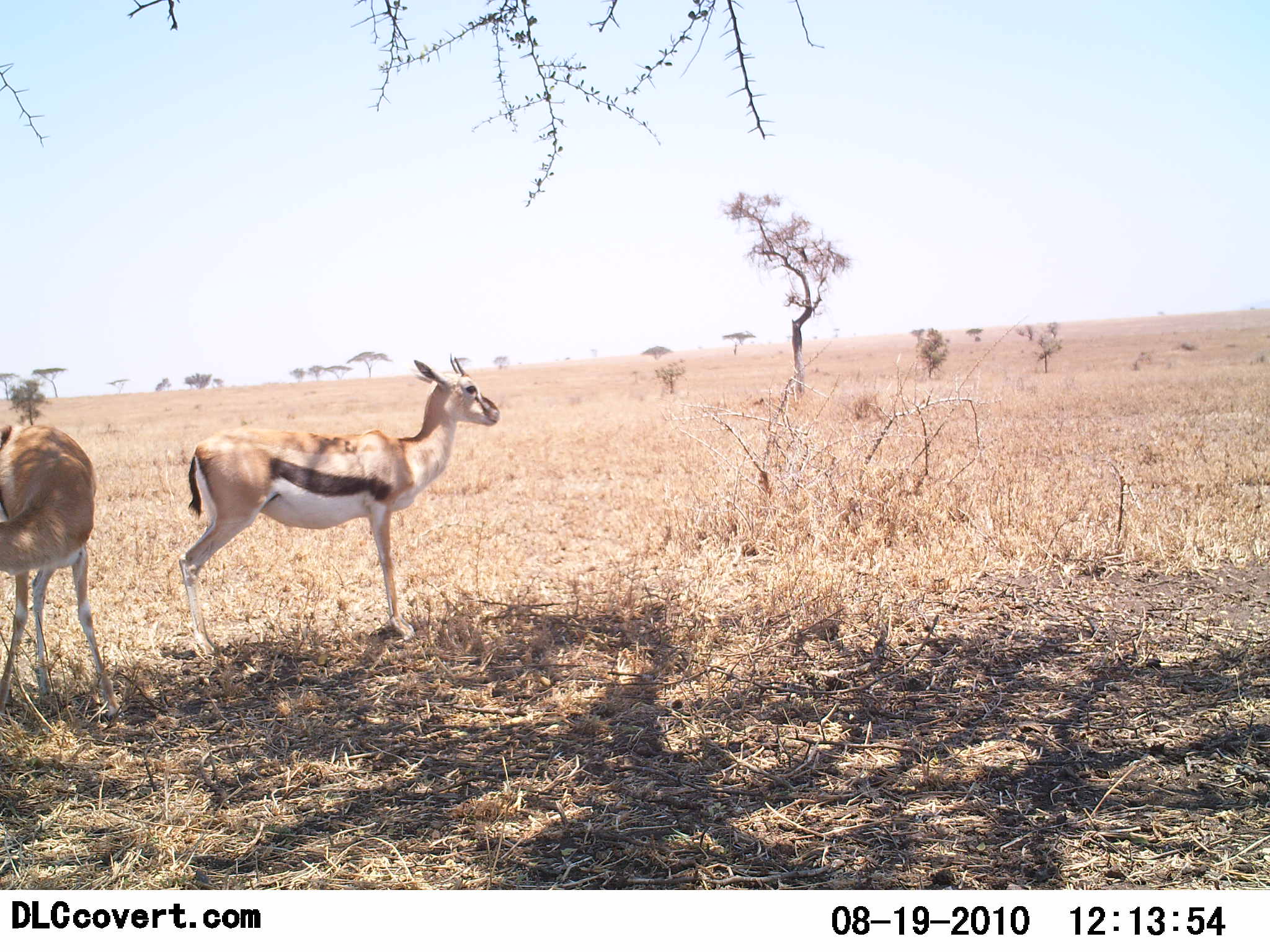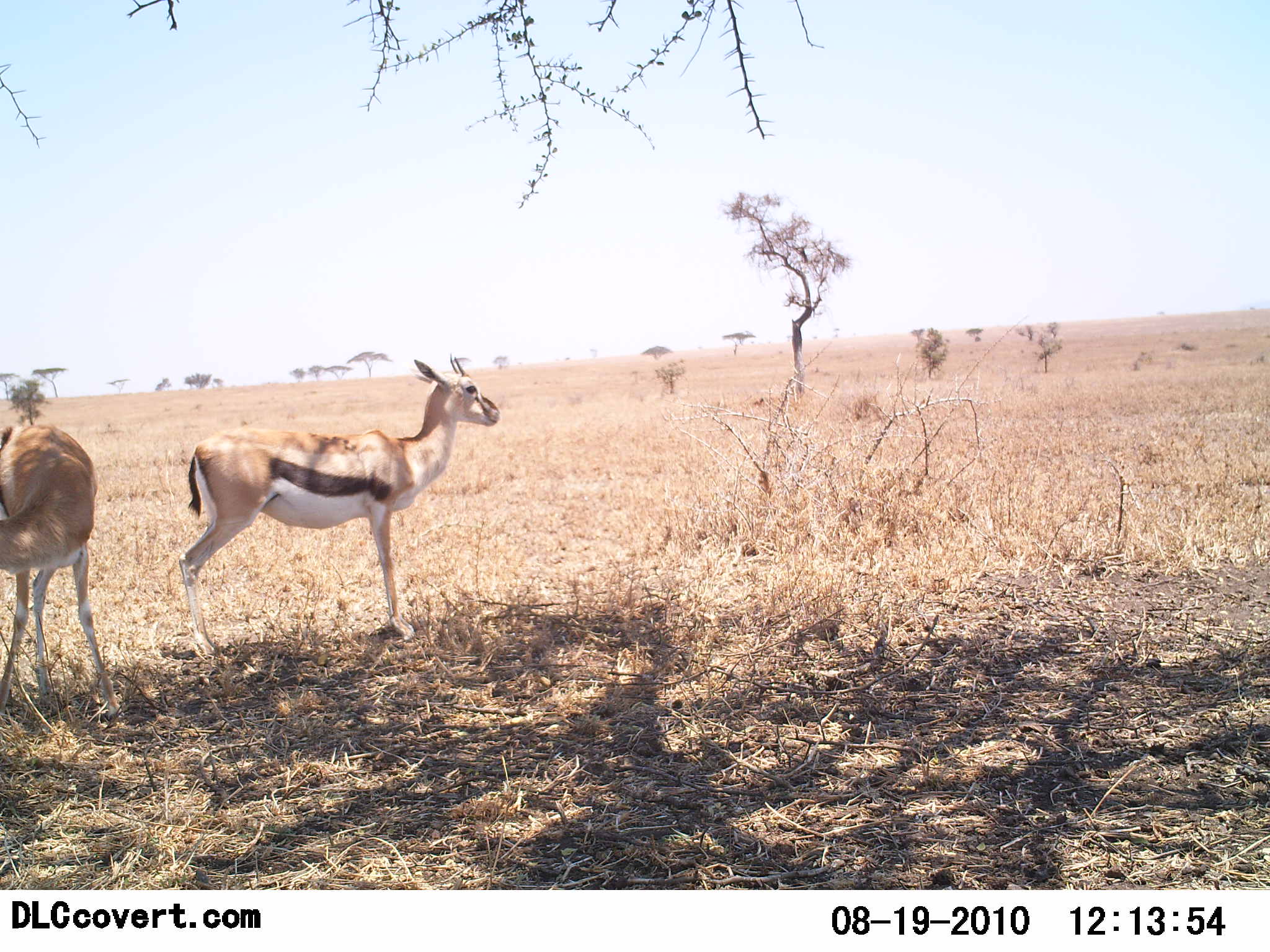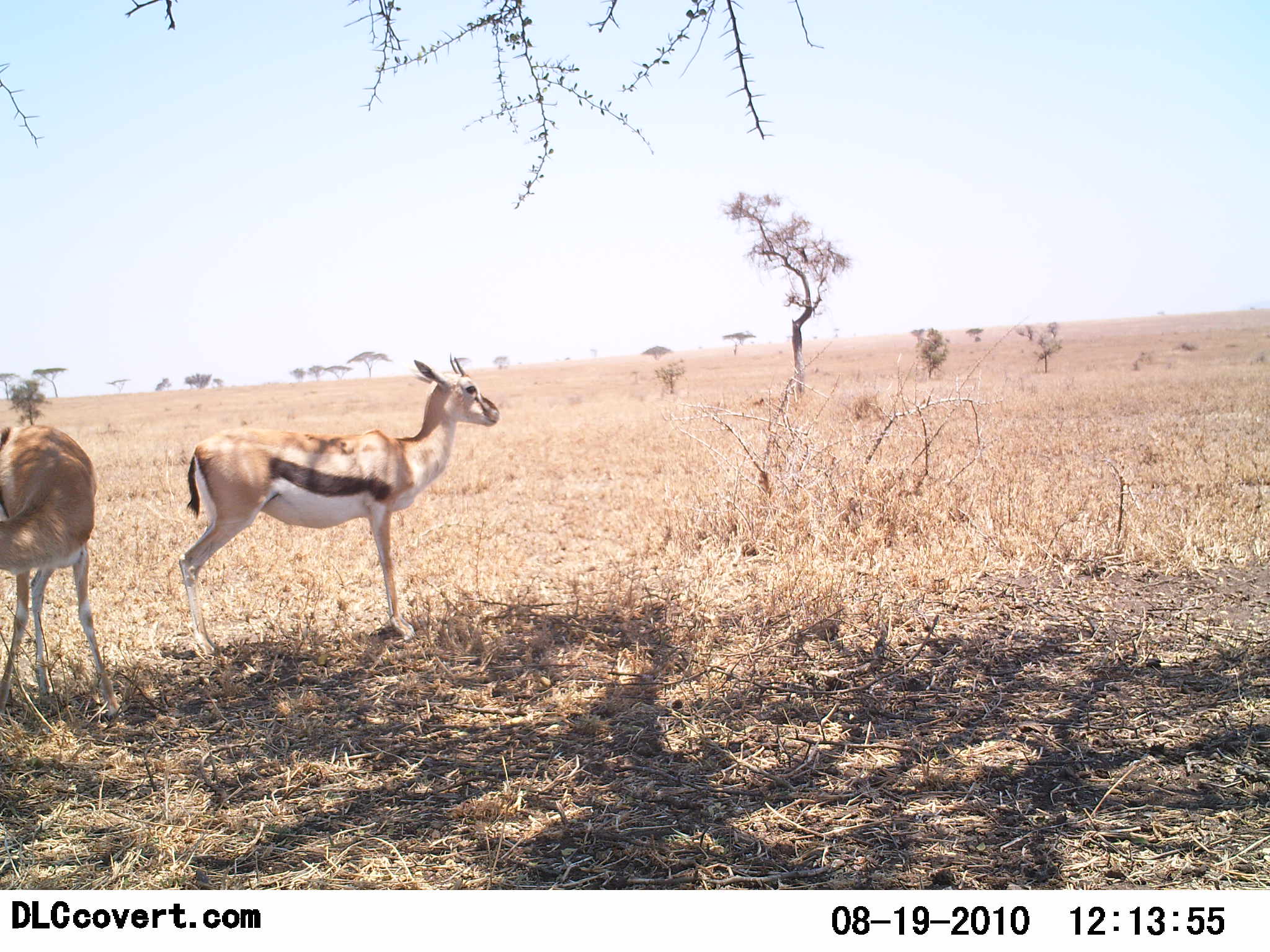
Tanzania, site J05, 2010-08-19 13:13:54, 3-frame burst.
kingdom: Animalia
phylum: Chordata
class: Mammalia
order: Artiodactyla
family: Bovidae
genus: Eudorcas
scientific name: Eudorcas thomsonii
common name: thomson's gazelle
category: gazellethomsons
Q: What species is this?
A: Gazellethomsons (thomson's gazelle) (Eudorcas thomsonii).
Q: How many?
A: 2.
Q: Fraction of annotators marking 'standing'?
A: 100%.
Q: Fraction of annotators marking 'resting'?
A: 0%.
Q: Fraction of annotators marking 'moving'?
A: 0%.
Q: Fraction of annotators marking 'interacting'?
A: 0%.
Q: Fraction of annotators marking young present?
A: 0%.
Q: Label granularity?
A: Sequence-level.